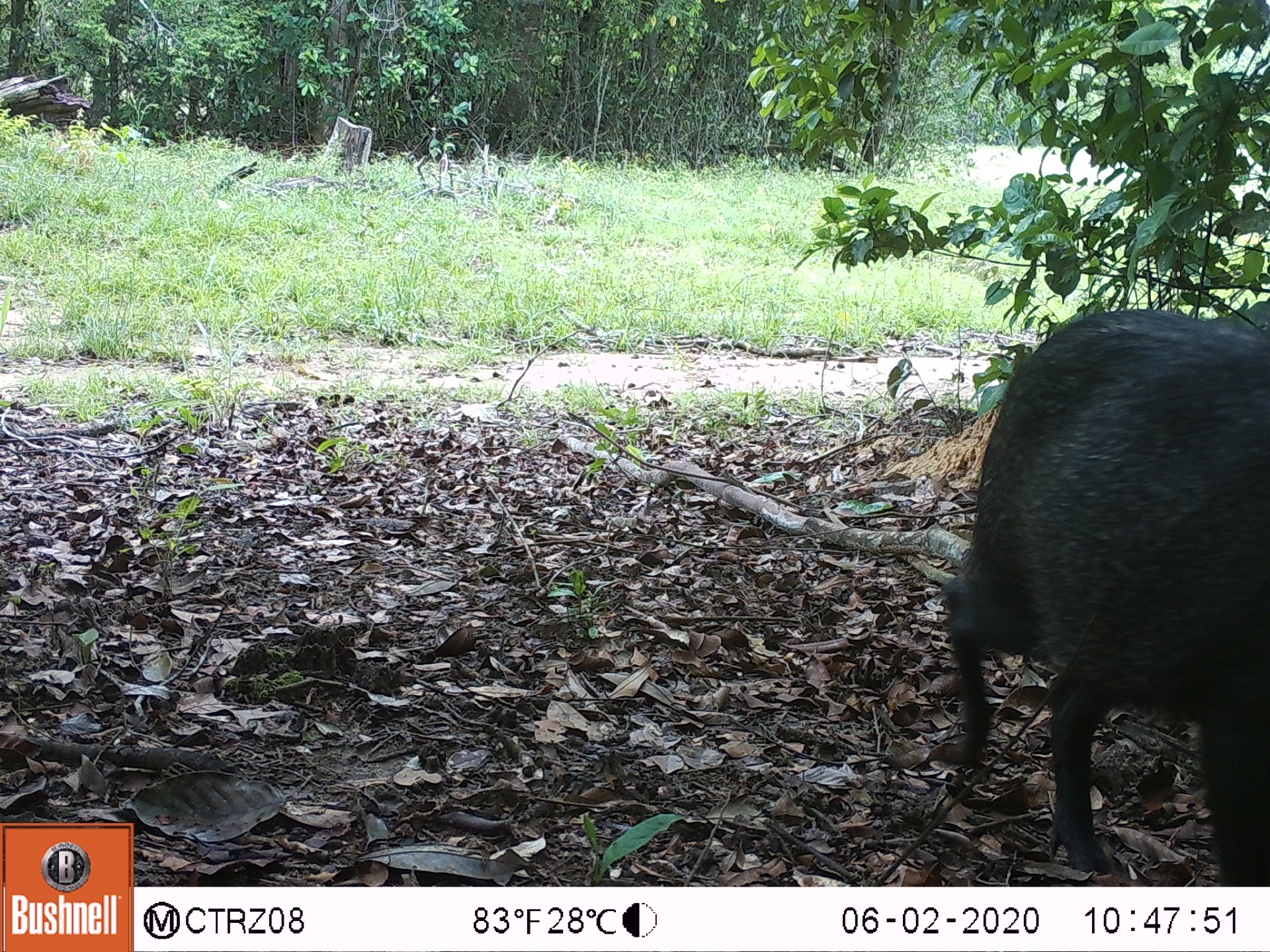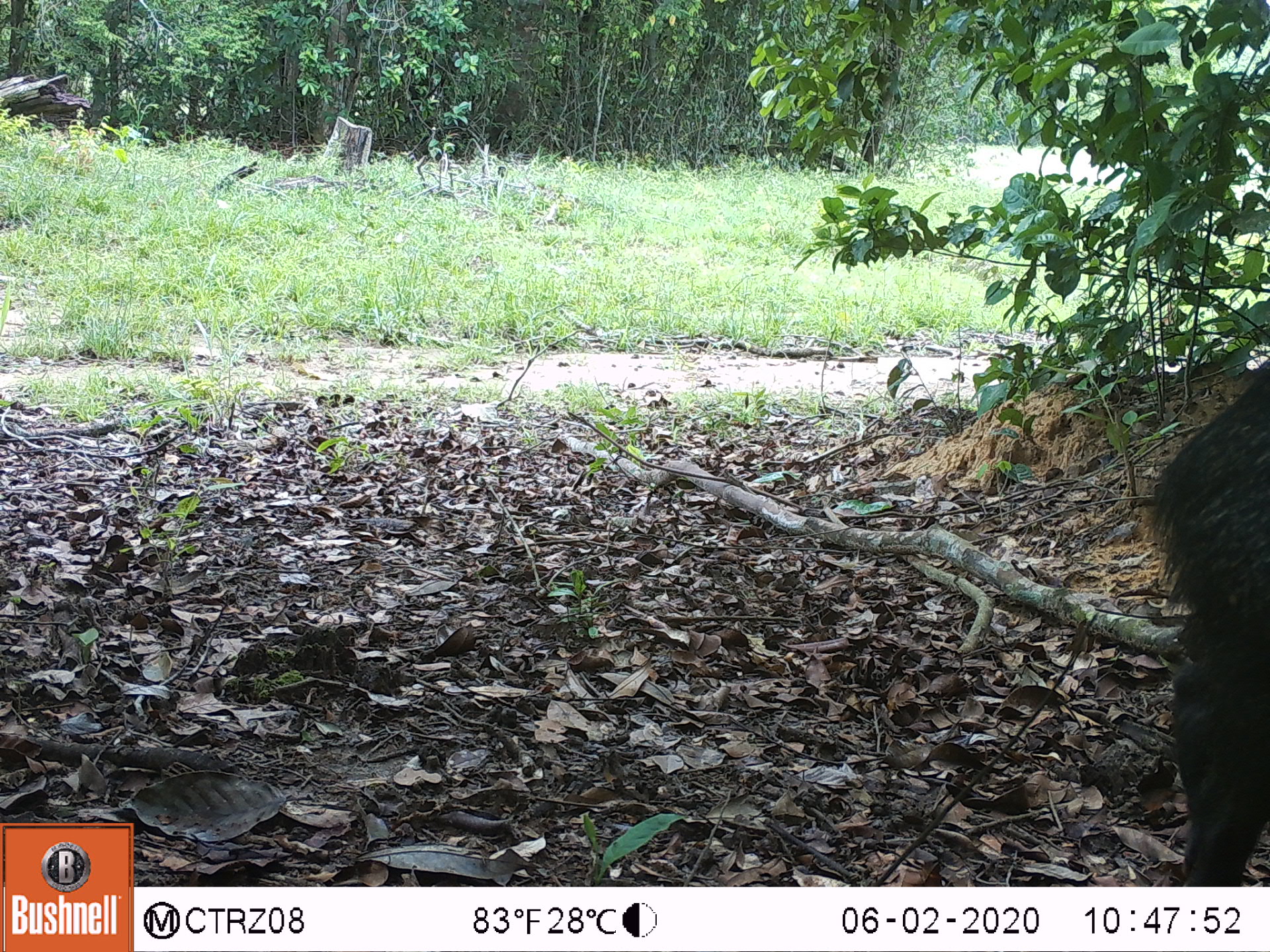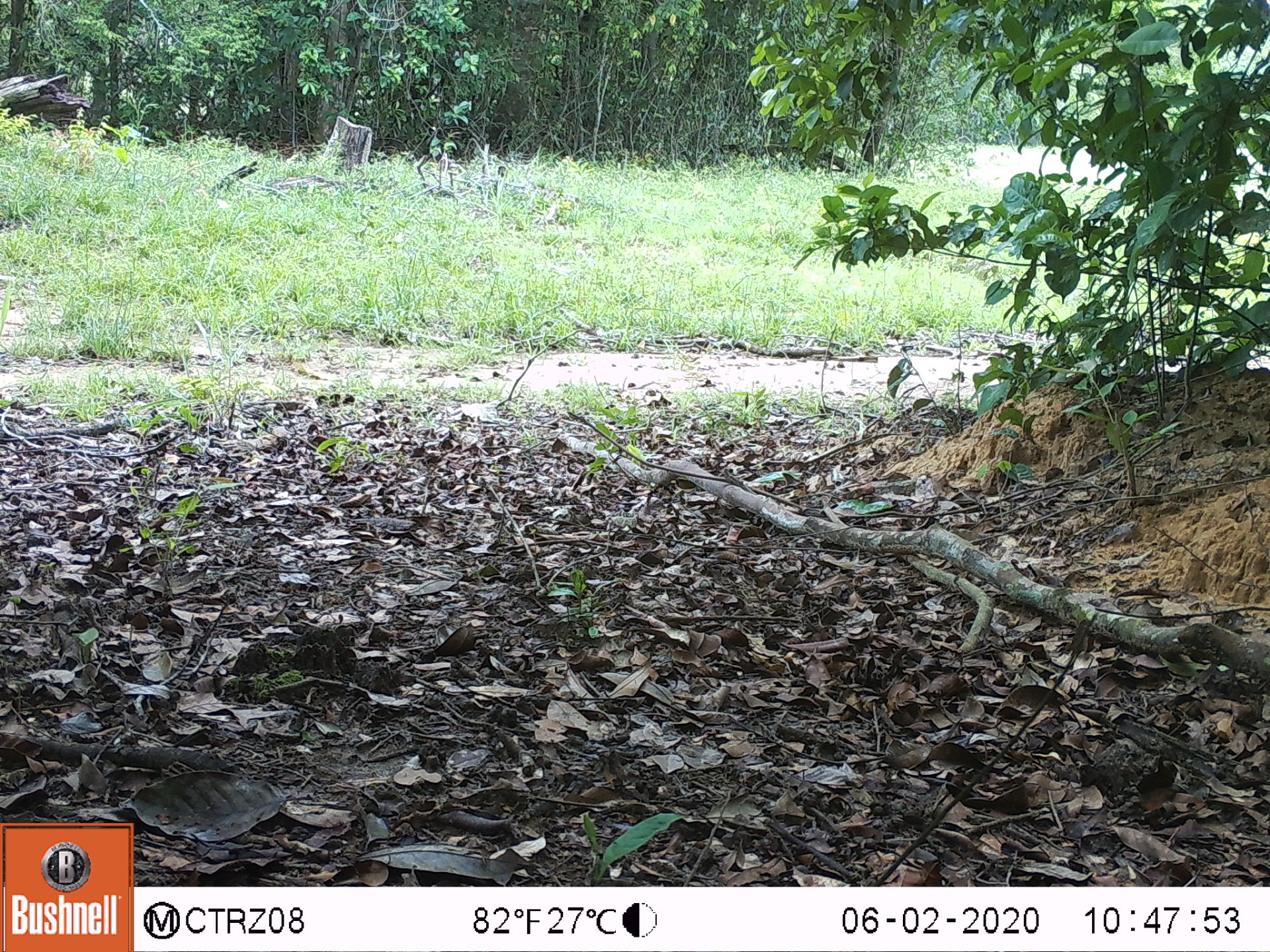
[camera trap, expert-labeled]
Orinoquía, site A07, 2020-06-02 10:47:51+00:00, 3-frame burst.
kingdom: Animalia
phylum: Chordata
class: Mammalia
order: Artiodactyla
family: Tayassuidae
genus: Pecari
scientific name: Pecari tajacu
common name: collared peccary